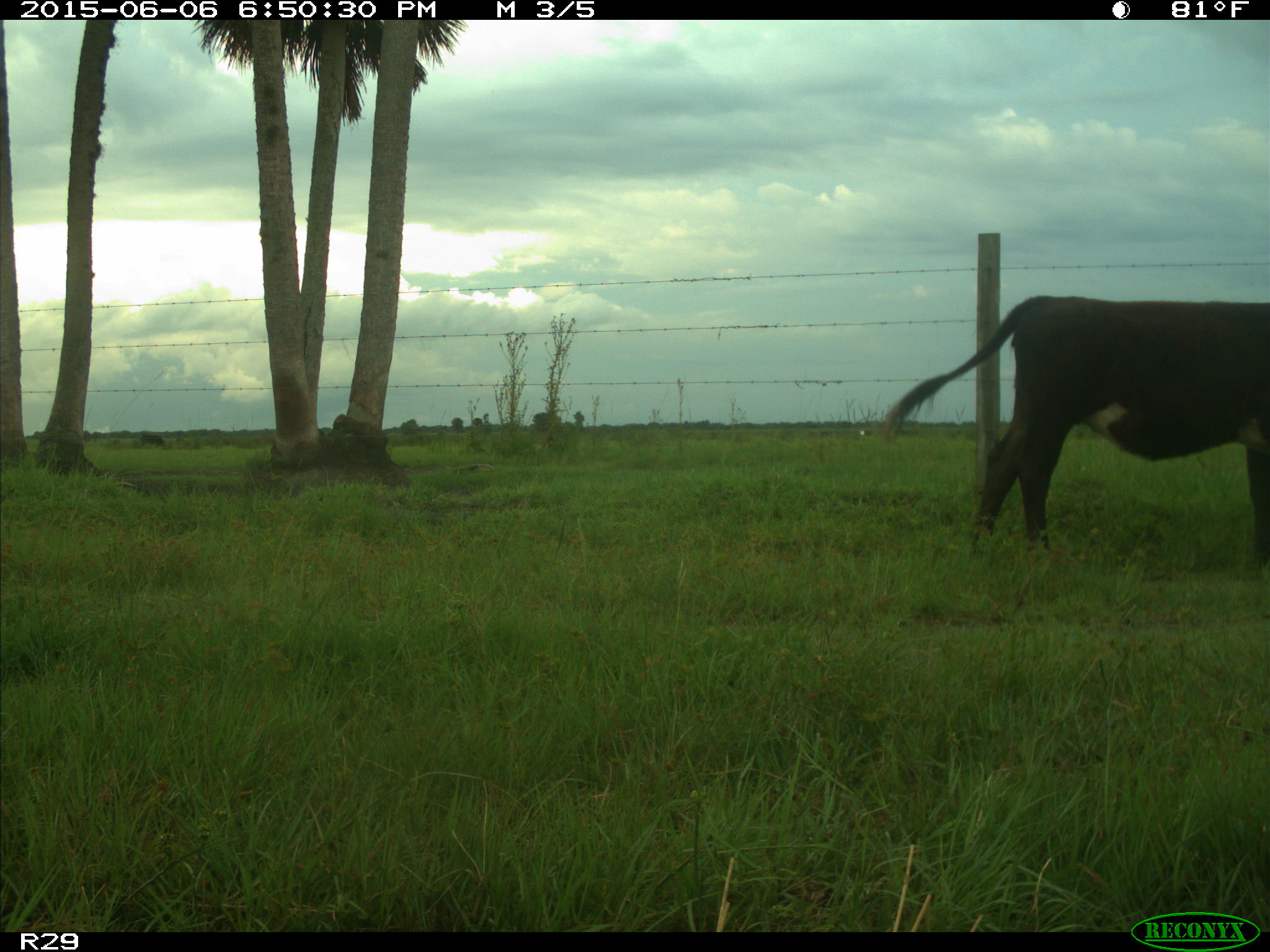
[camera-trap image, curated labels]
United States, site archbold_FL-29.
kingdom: Animalia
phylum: Chordata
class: Mammalia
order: Artiodactyla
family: Bovidae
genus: Bos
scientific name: Bos taurus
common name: domestic cow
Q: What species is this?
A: Bos taurus (domestic cow).